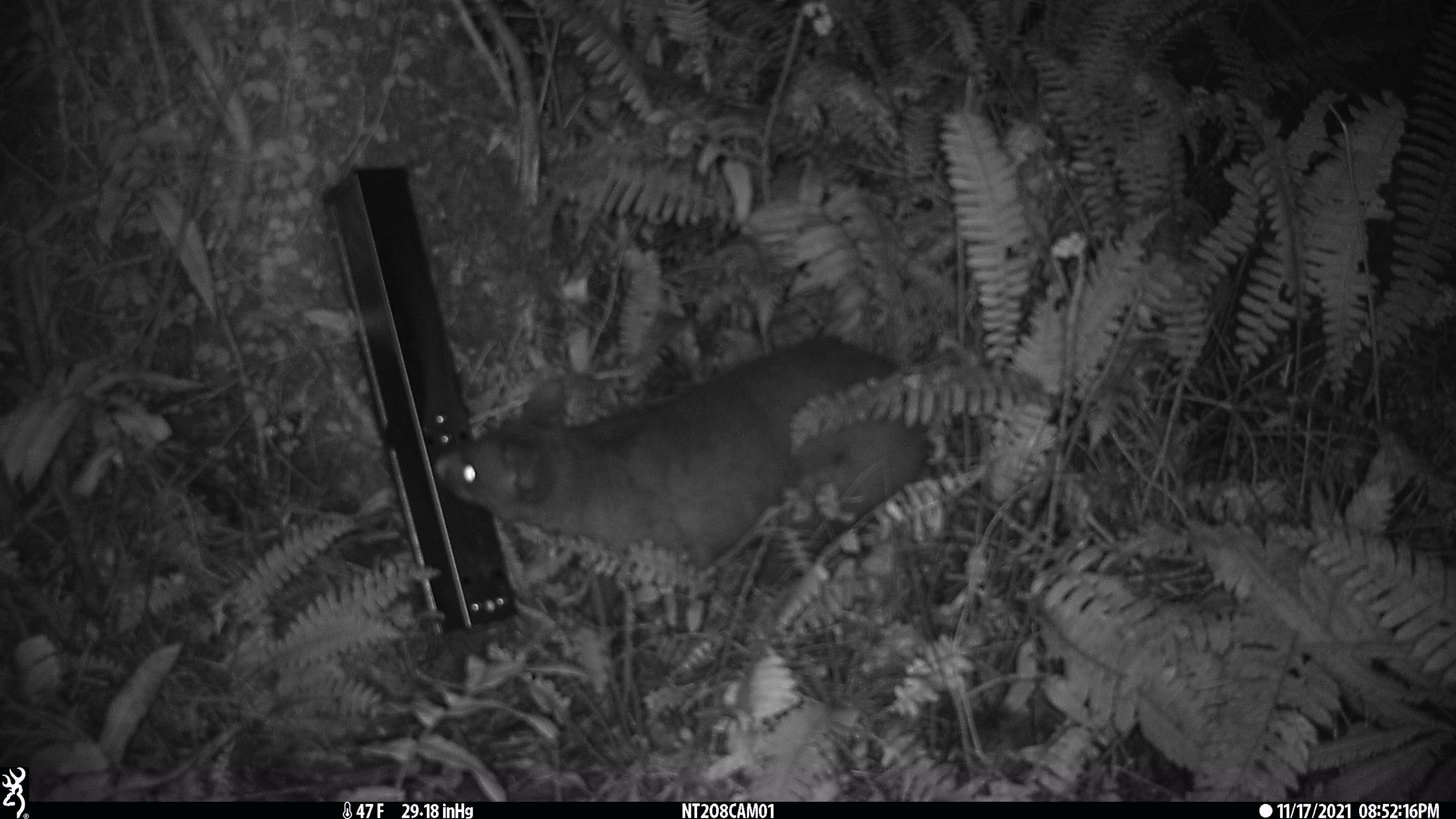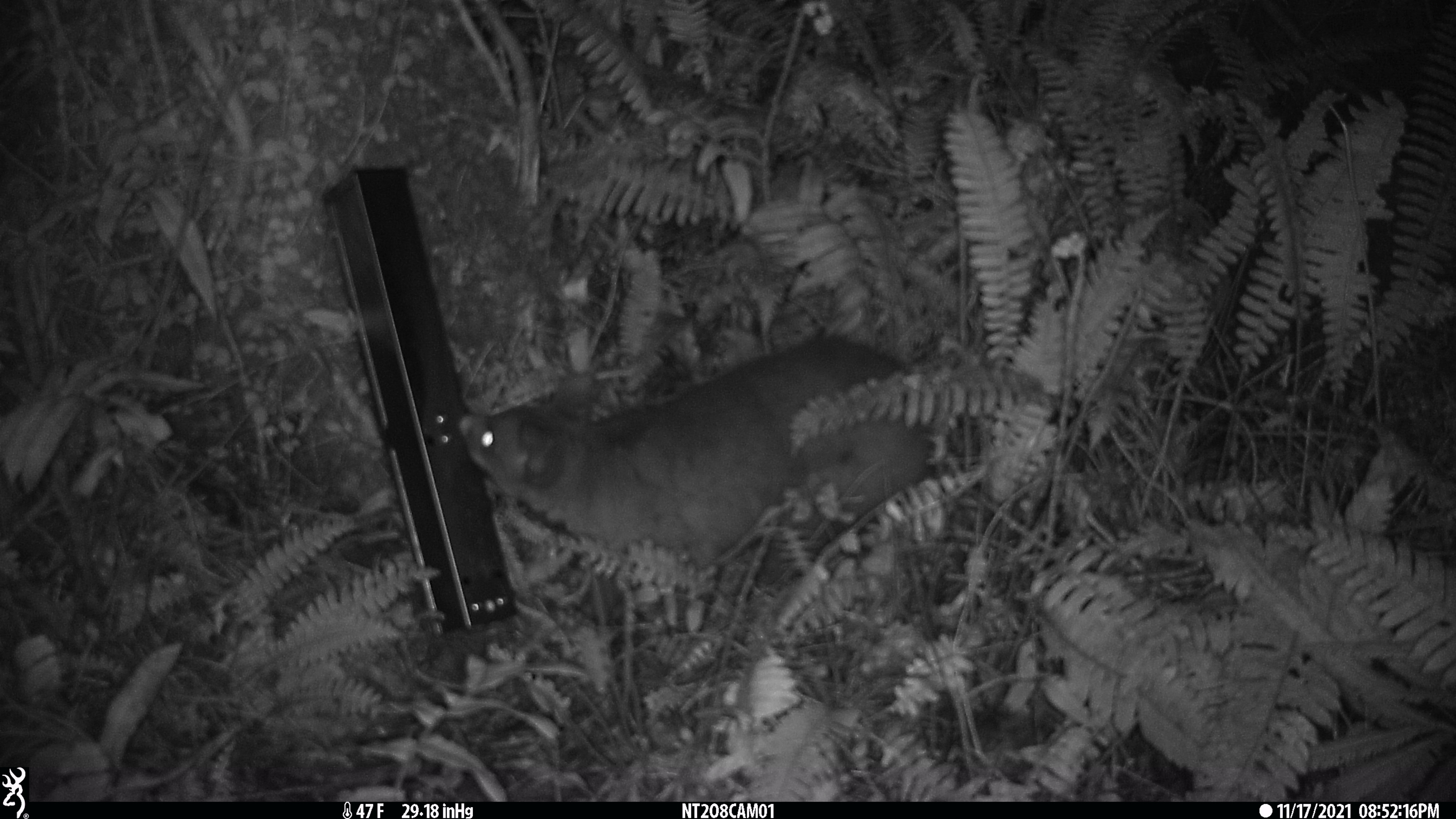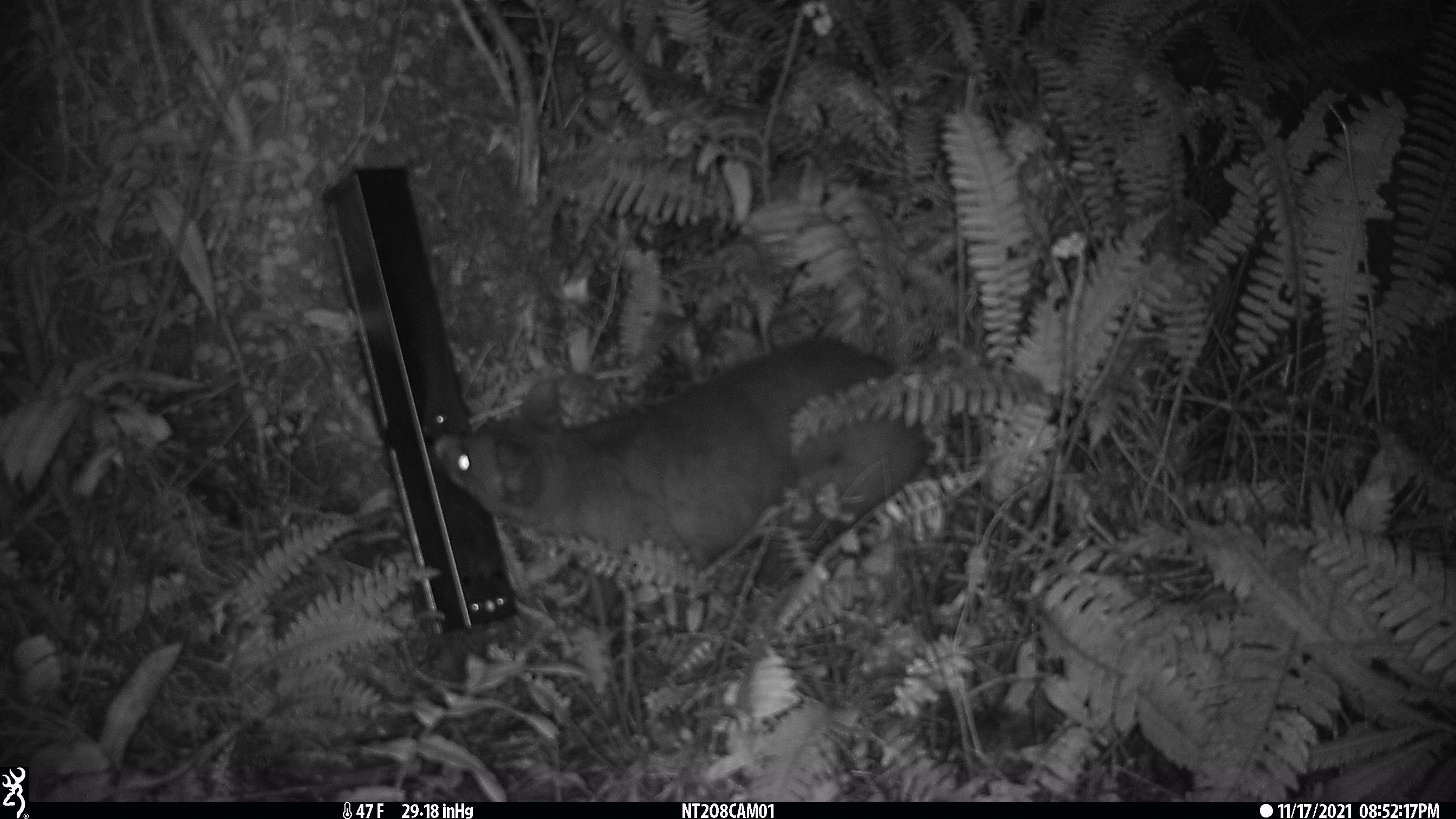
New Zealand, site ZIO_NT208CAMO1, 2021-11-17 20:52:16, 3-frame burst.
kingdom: Animalia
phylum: Chordata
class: Mammalia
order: Diprotodontia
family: Phalangeridae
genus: Trichosurus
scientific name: Trichosurus vulpecula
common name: common brushtail possum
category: possum